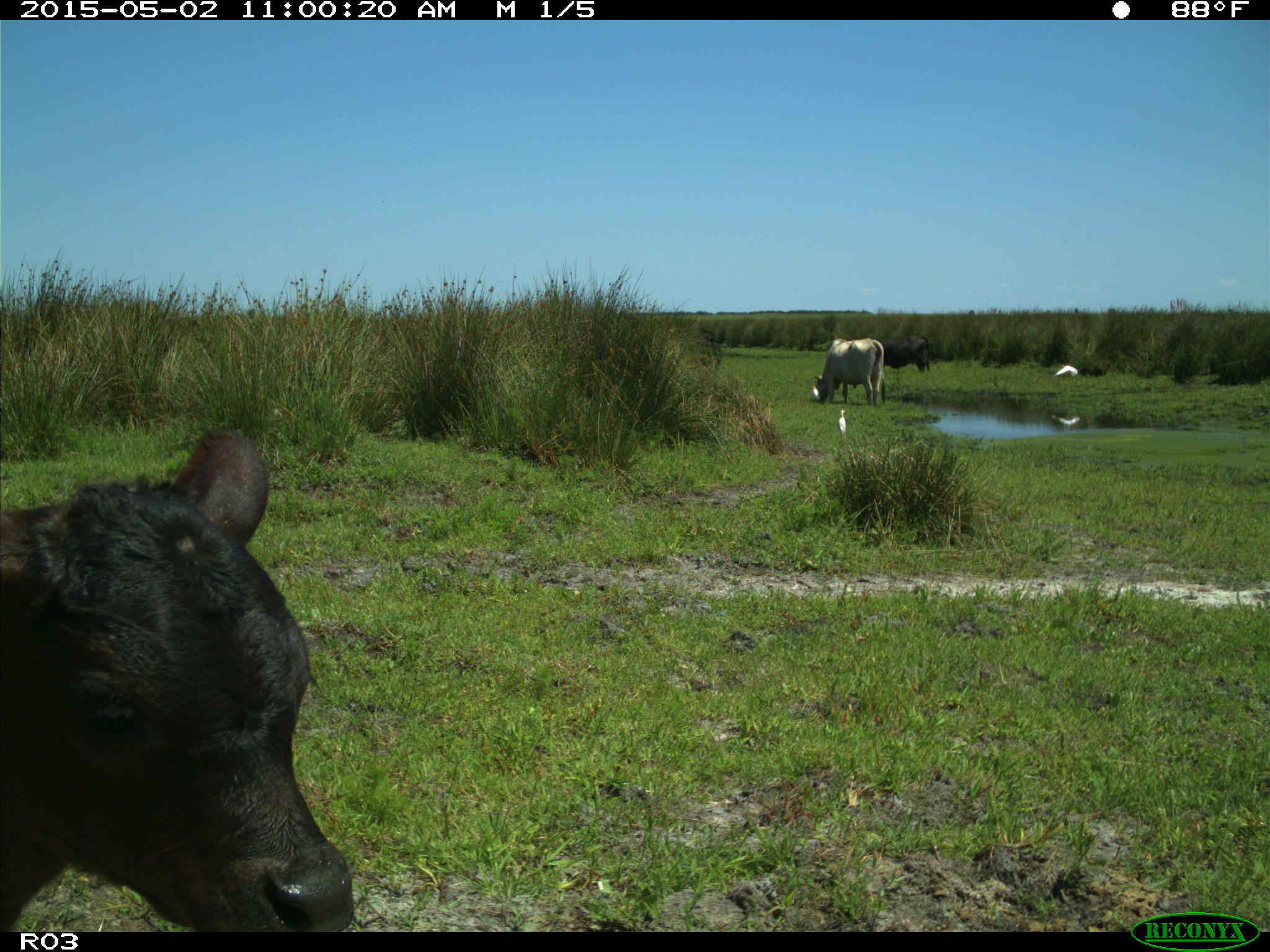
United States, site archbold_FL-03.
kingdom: Animalia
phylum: Chordata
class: Mammalia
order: Artiodactyla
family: Bovidae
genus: Bos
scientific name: Bos taurus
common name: domestic cow